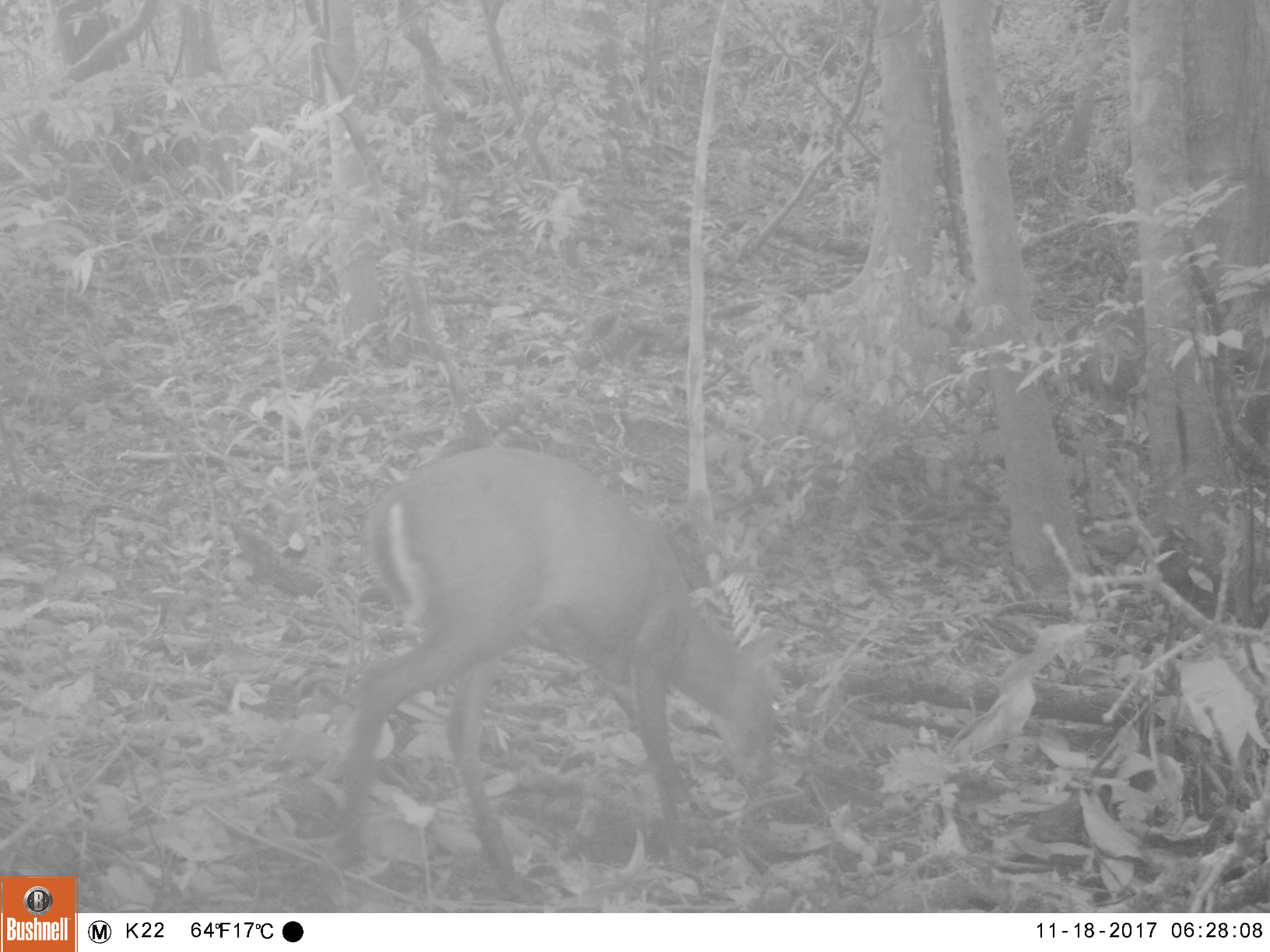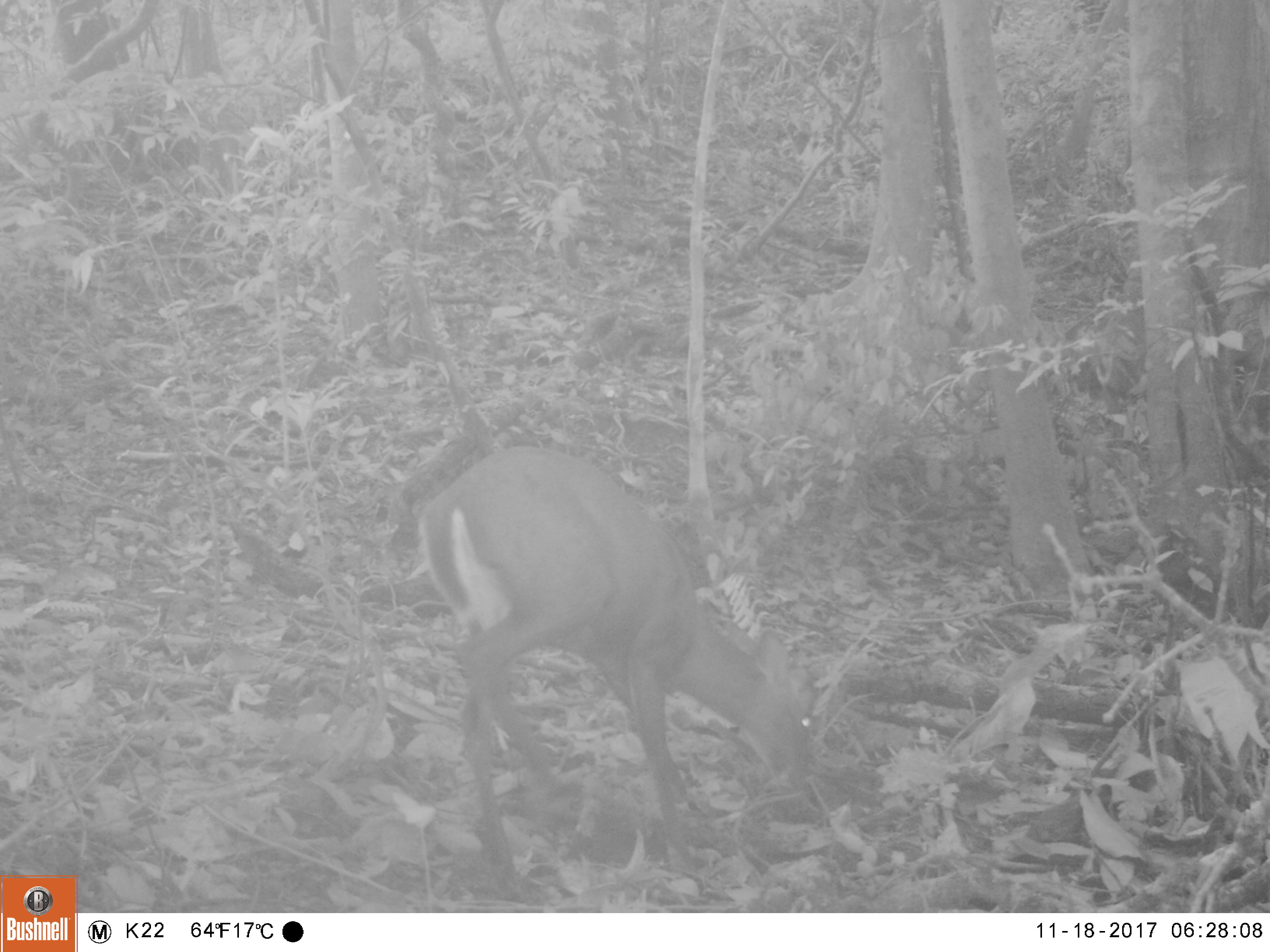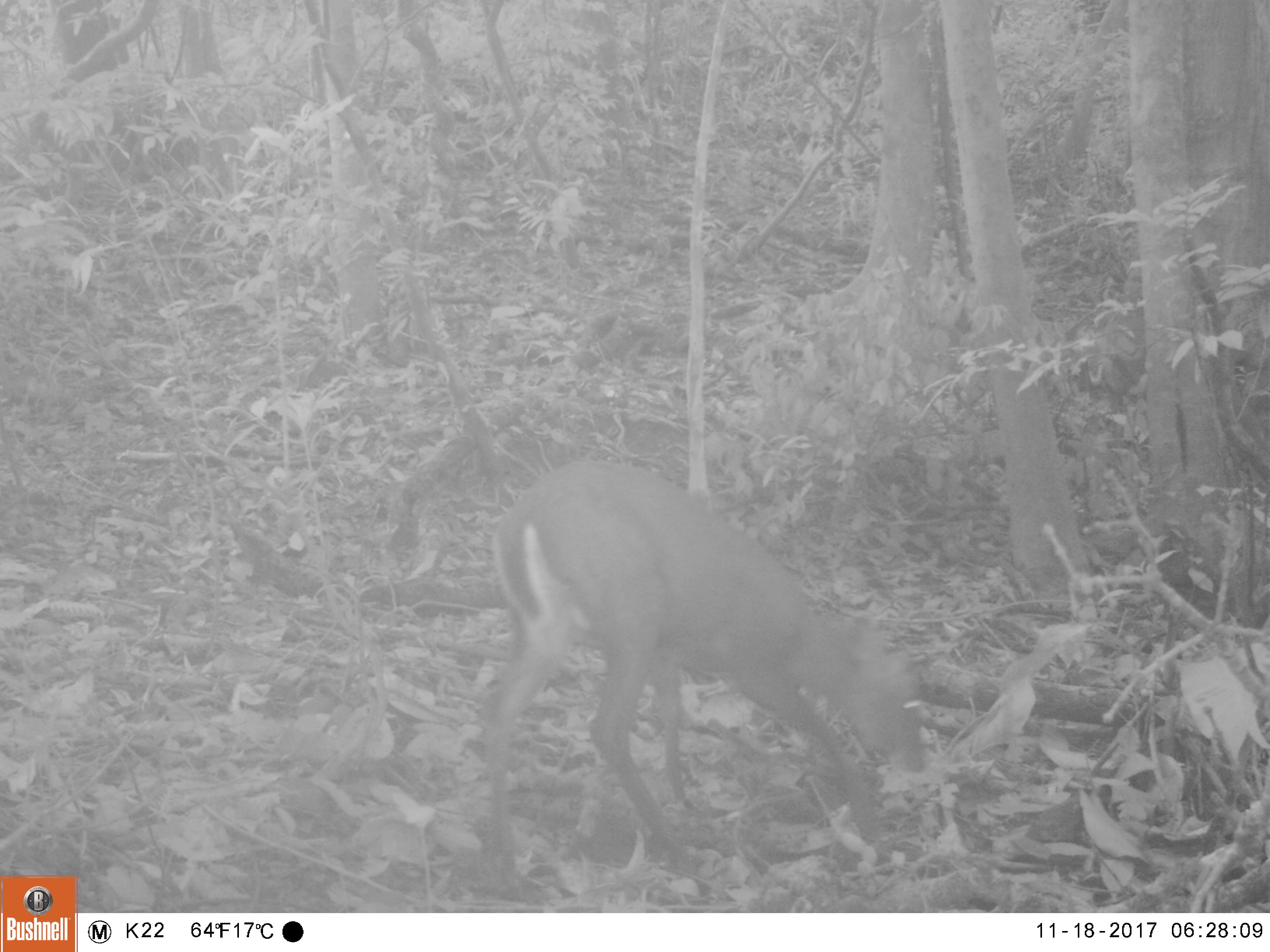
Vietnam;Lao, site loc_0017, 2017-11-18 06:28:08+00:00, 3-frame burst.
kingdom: Animalia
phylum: Chordata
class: Mammalia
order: Artiodactyla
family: Cervidae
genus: Muntiacus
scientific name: Muntiacus rooseveltorum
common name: roosevelt's muntjac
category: roosevelts muntjac group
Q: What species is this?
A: Roosevelts muntjac group (roosevelt's muntjac) (Muntiacus rooseveltorum).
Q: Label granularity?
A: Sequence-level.